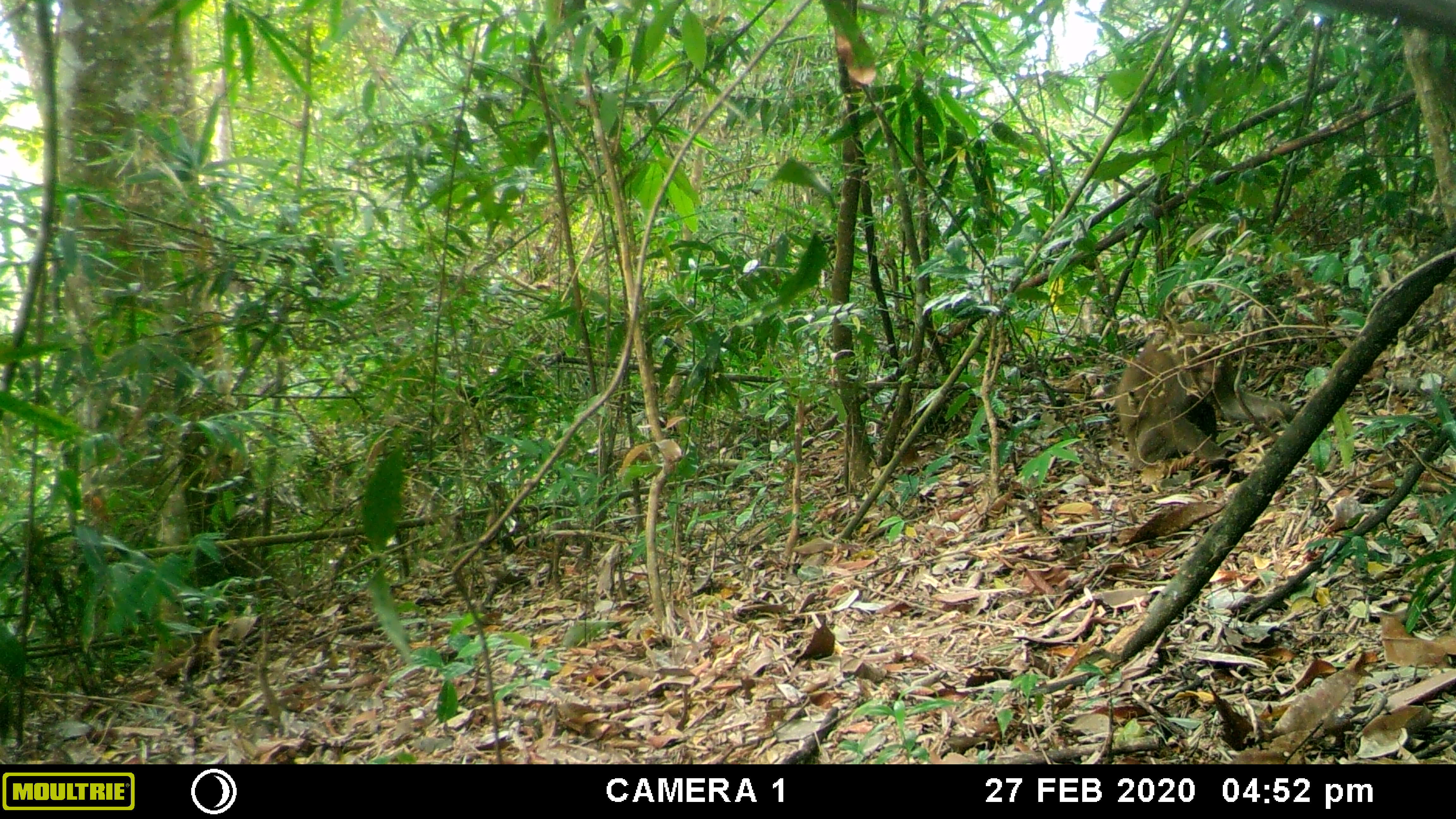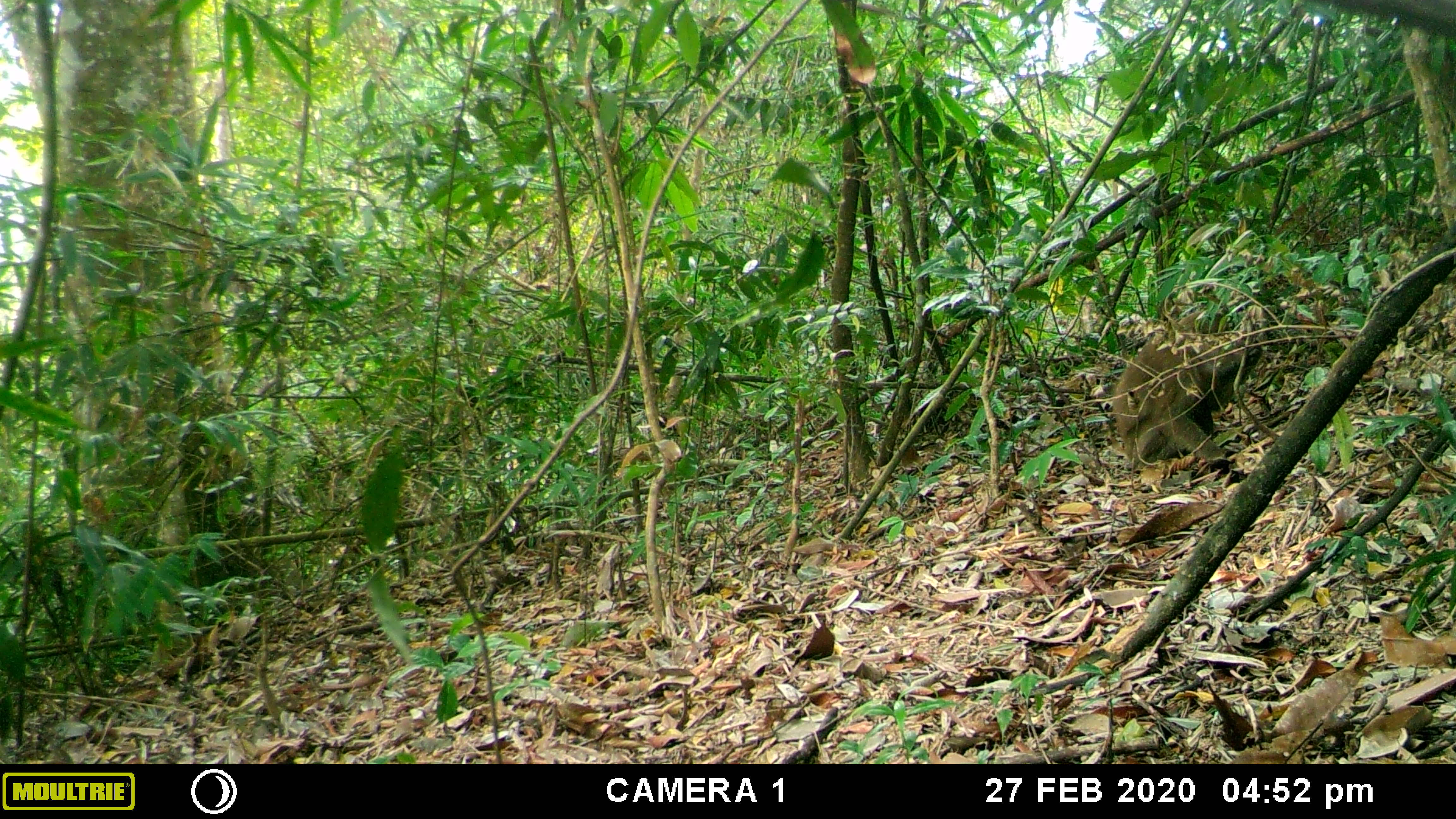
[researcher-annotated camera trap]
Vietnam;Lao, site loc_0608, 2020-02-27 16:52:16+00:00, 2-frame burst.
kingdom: Animalia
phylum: Chordata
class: Mammalia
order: Primates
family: Cercopithecidae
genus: Macaca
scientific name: Macaca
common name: macaques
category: assam or rhesus macaque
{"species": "assam or rhesus macaque (macaques) (Macaca)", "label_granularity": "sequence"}